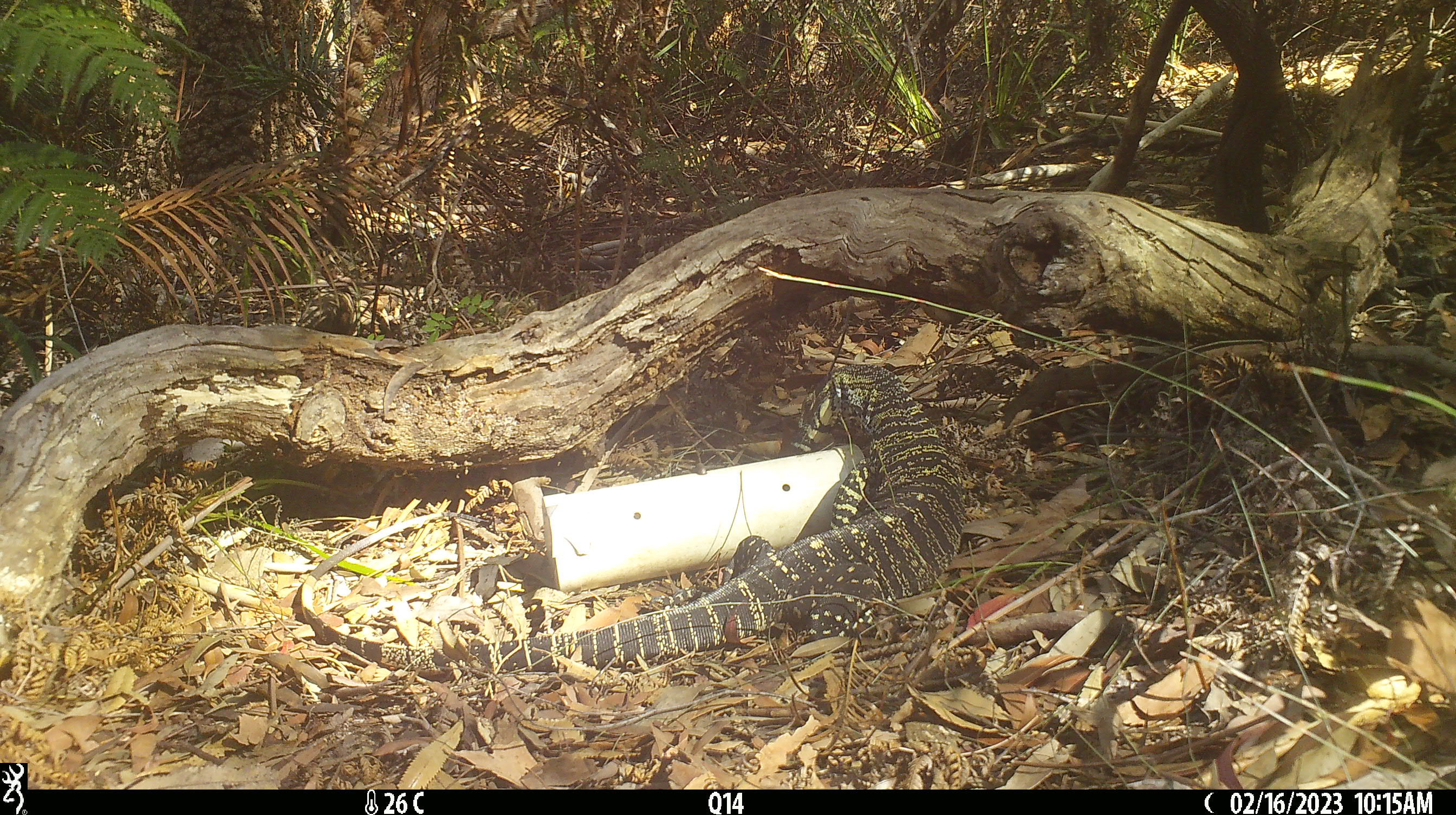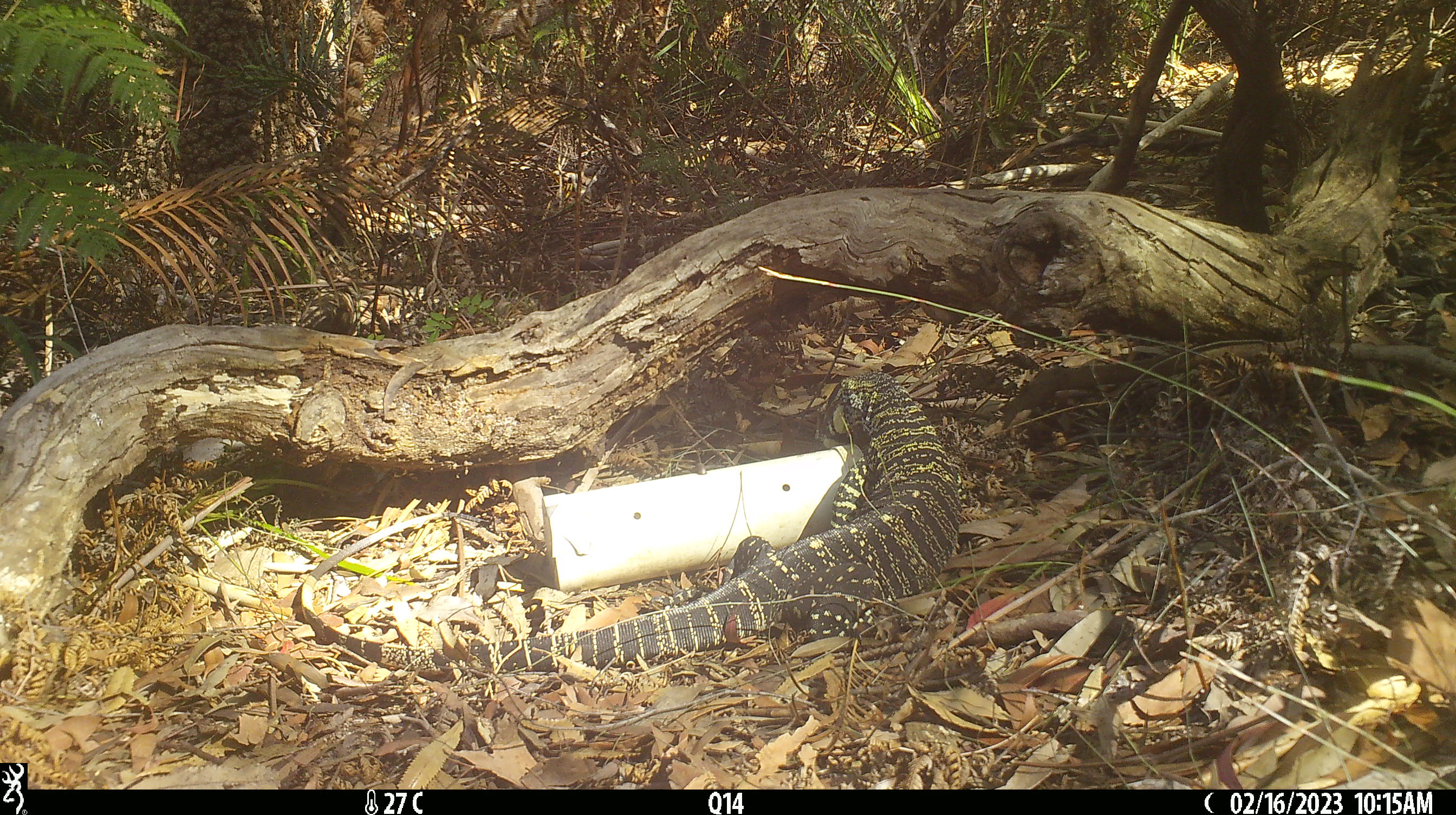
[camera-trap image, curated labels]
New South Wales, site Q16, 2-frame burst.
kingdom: Animalia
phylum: Chordata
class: Reptilia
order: Squamata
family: Varanidae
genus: Varanus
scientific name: Varanus varius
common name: lace monitor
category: goanna